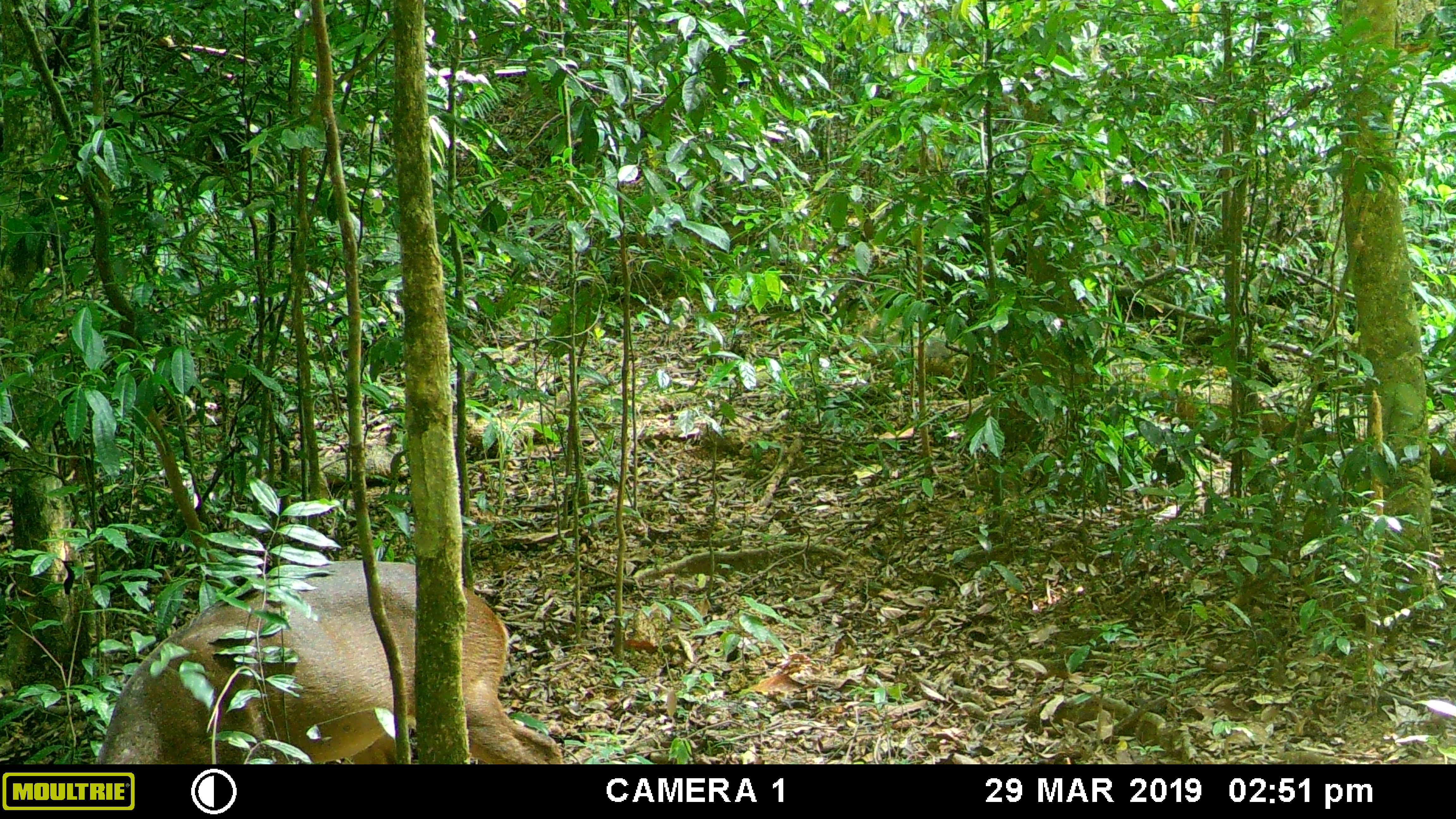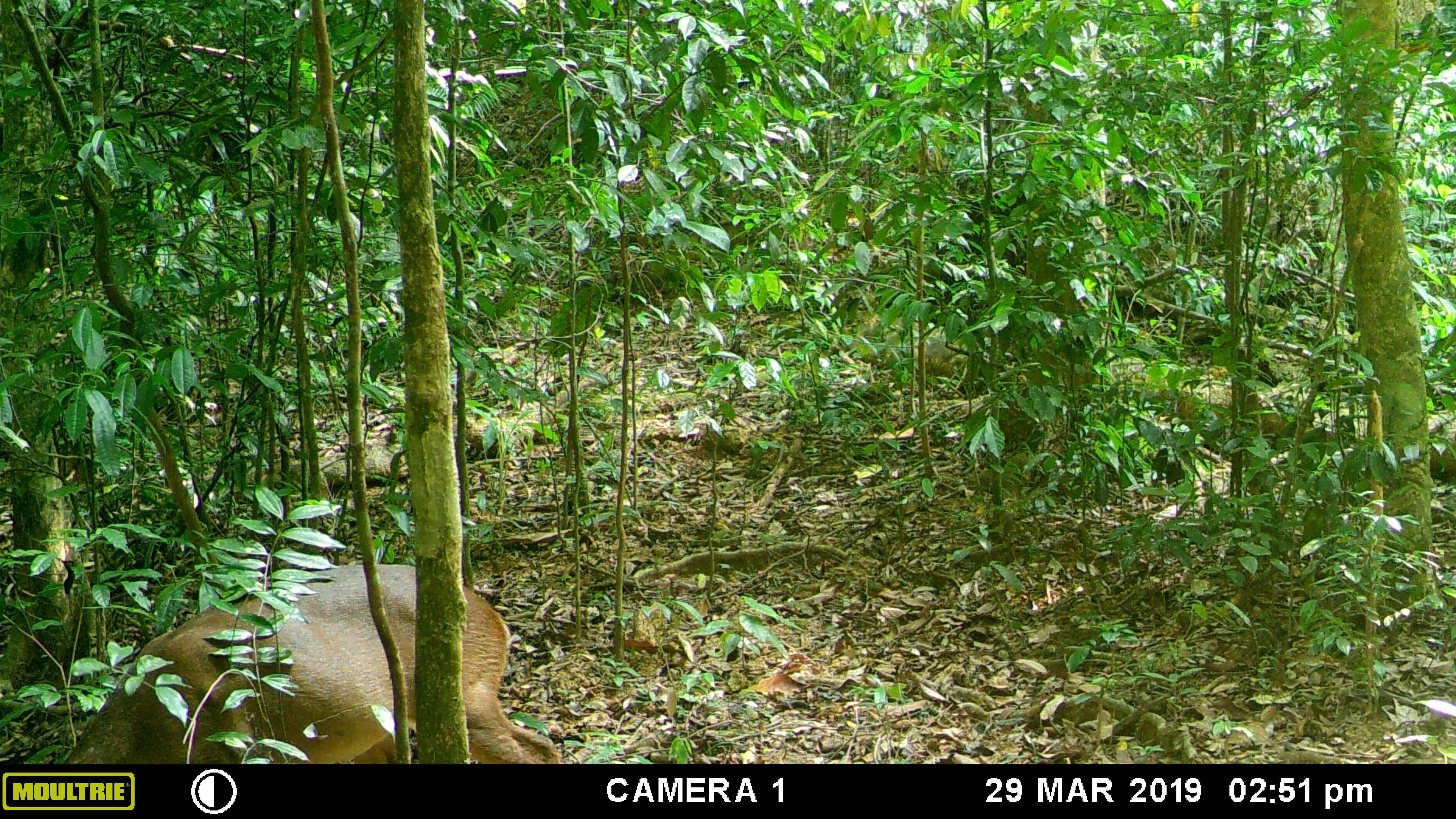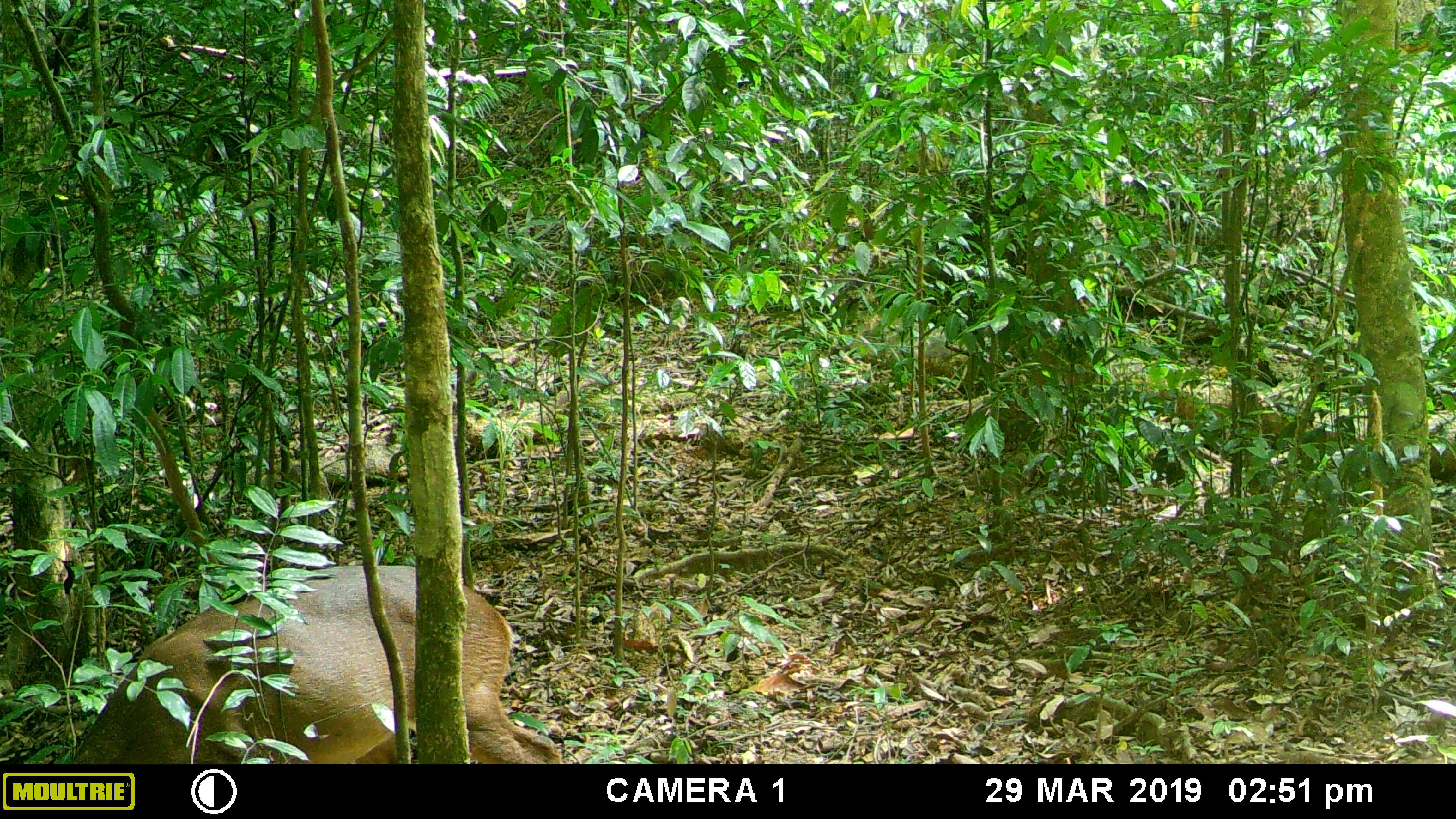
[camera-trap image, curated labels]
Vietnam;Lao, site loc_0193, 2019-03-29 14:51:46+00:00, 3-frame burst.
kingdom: Animalia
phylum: Chordata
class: Mammalia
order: Artiodactyla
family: Cervidae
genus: Muntiacus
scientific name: Muntiacus vuquangensis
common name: large-antlered muntjac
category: large antlered muntjac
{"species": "large antlered muntjac (large-antlered muntjac) (Muntiacus vuquangensis)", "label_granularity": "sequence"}